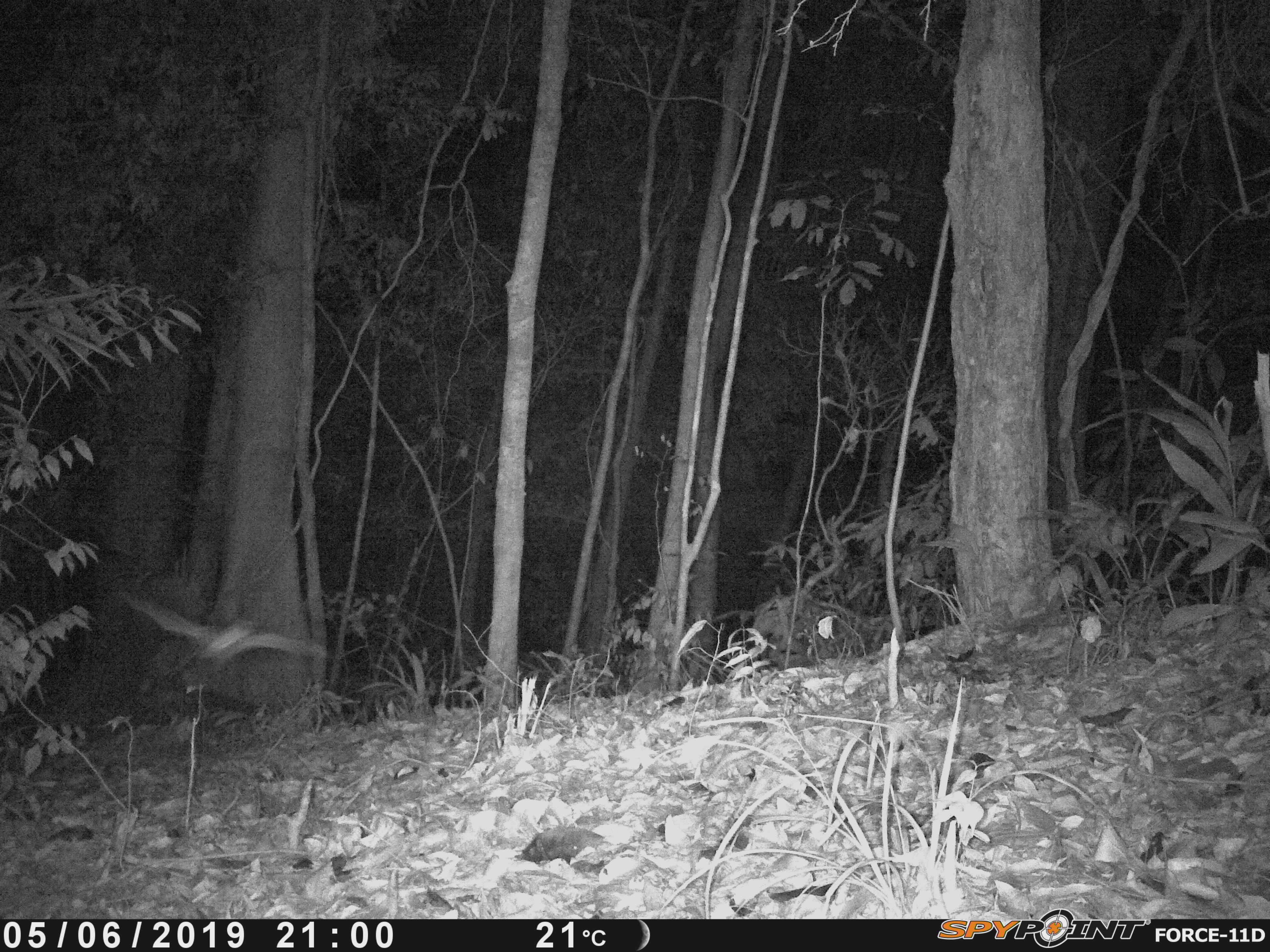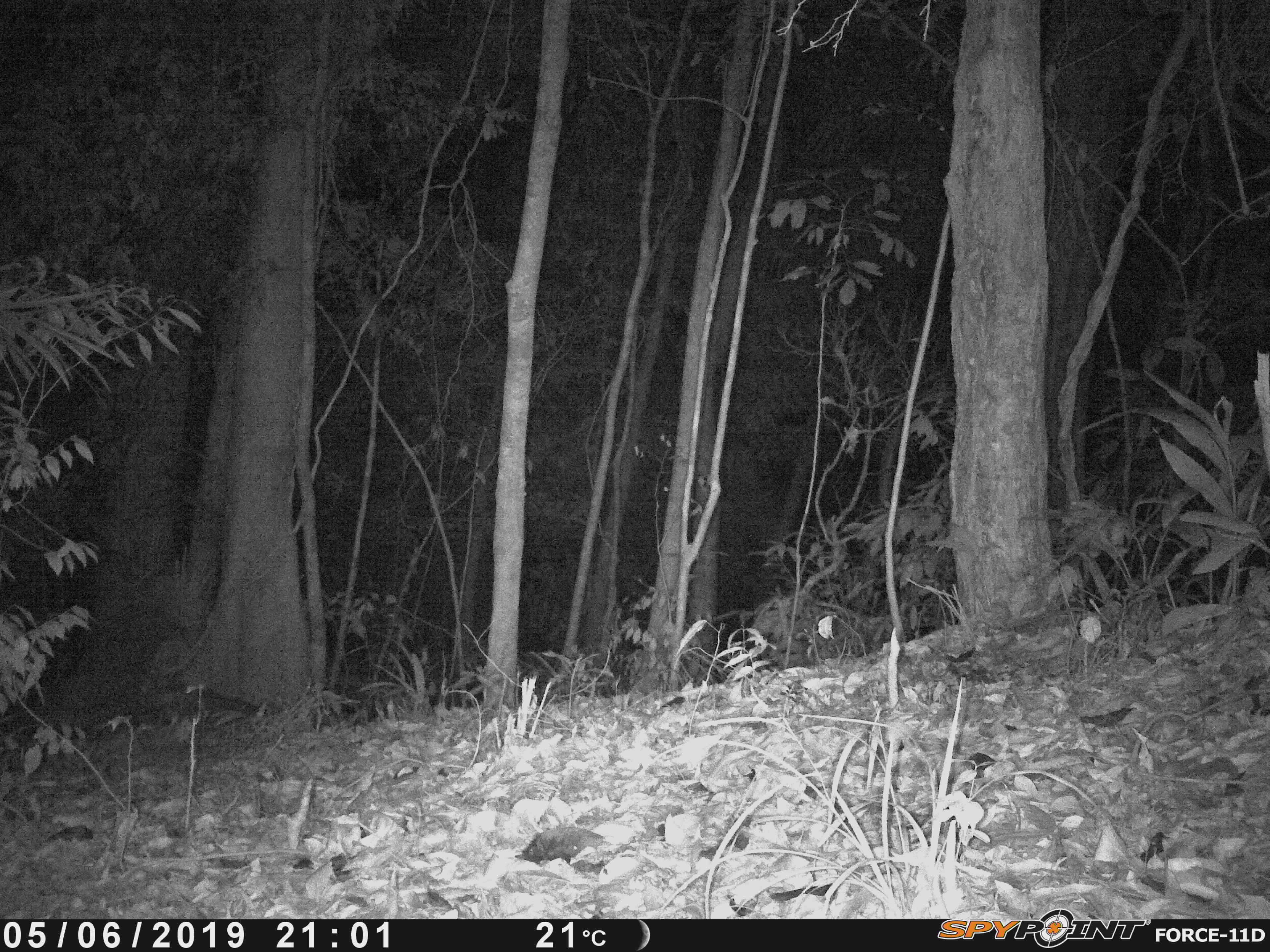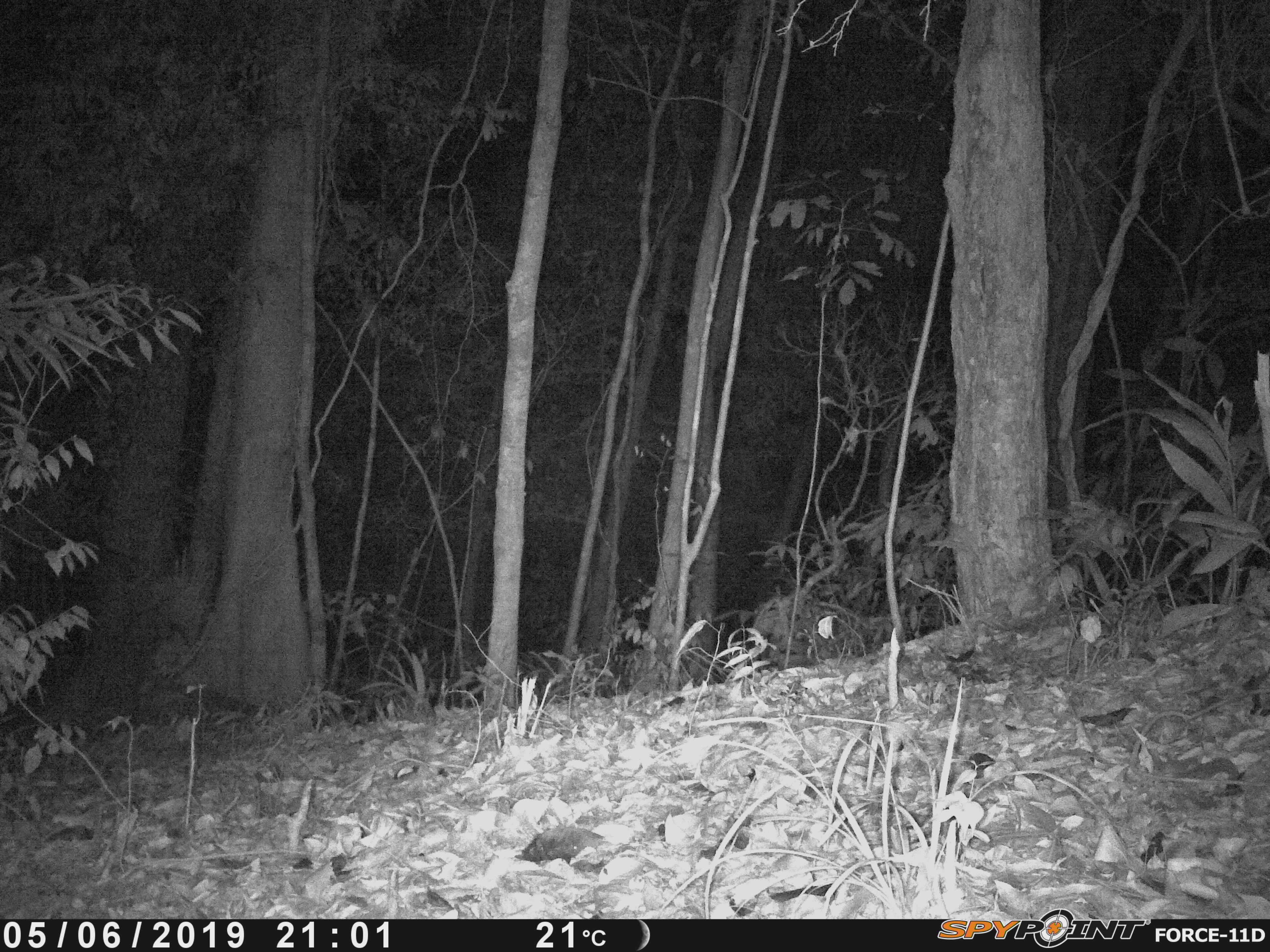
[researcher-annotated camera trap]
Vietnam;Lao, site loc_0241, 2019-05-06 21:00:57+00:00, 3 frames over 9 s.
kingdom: Animalia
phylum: Chordata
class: Aves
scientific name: Aves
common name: bird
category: unidentified bird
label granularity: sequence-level